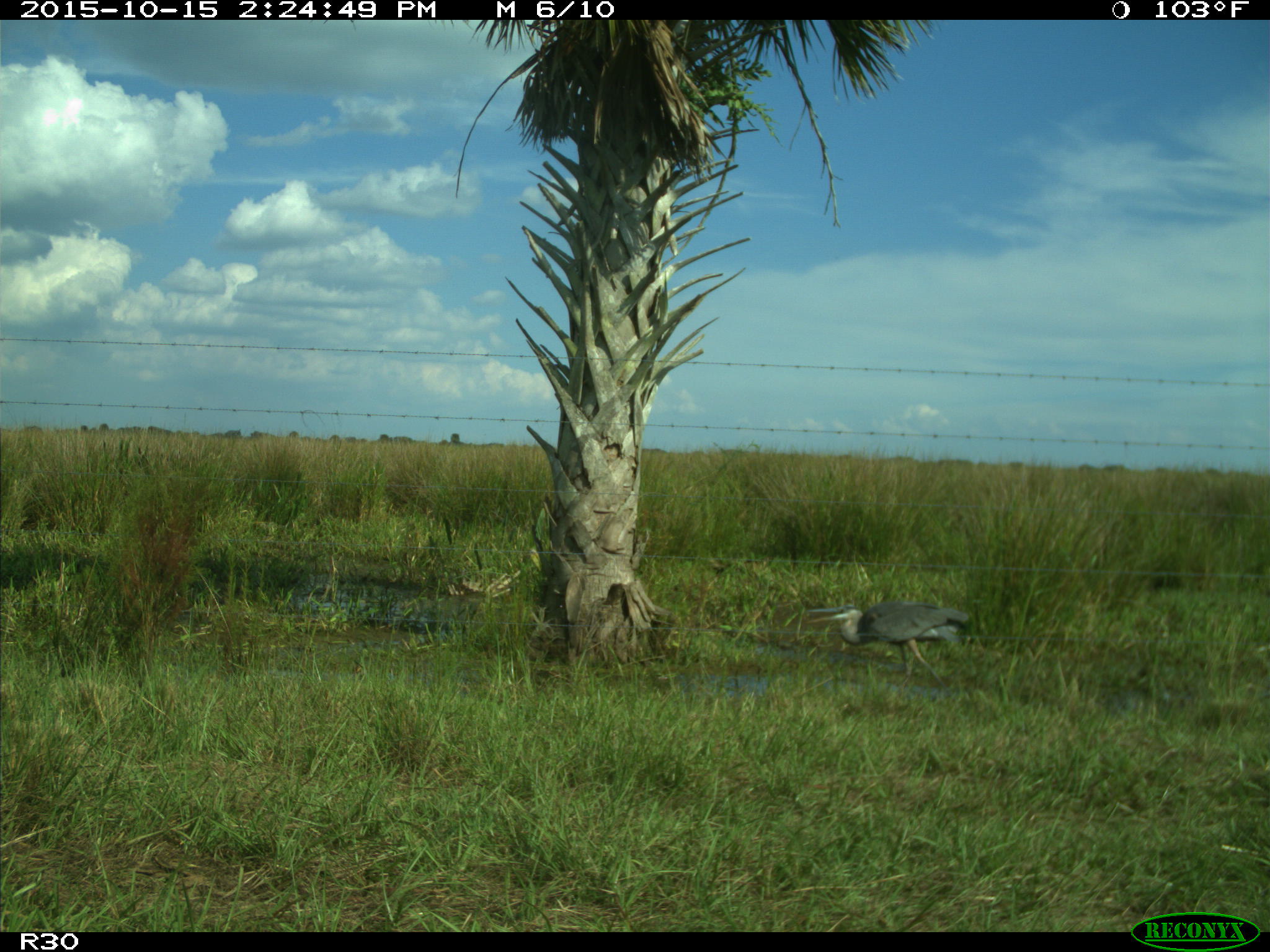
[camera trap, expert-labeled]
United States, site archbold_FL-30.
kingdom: Animalia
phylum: Chordata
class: Aves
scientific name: Aves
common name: birds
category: unidentified bird